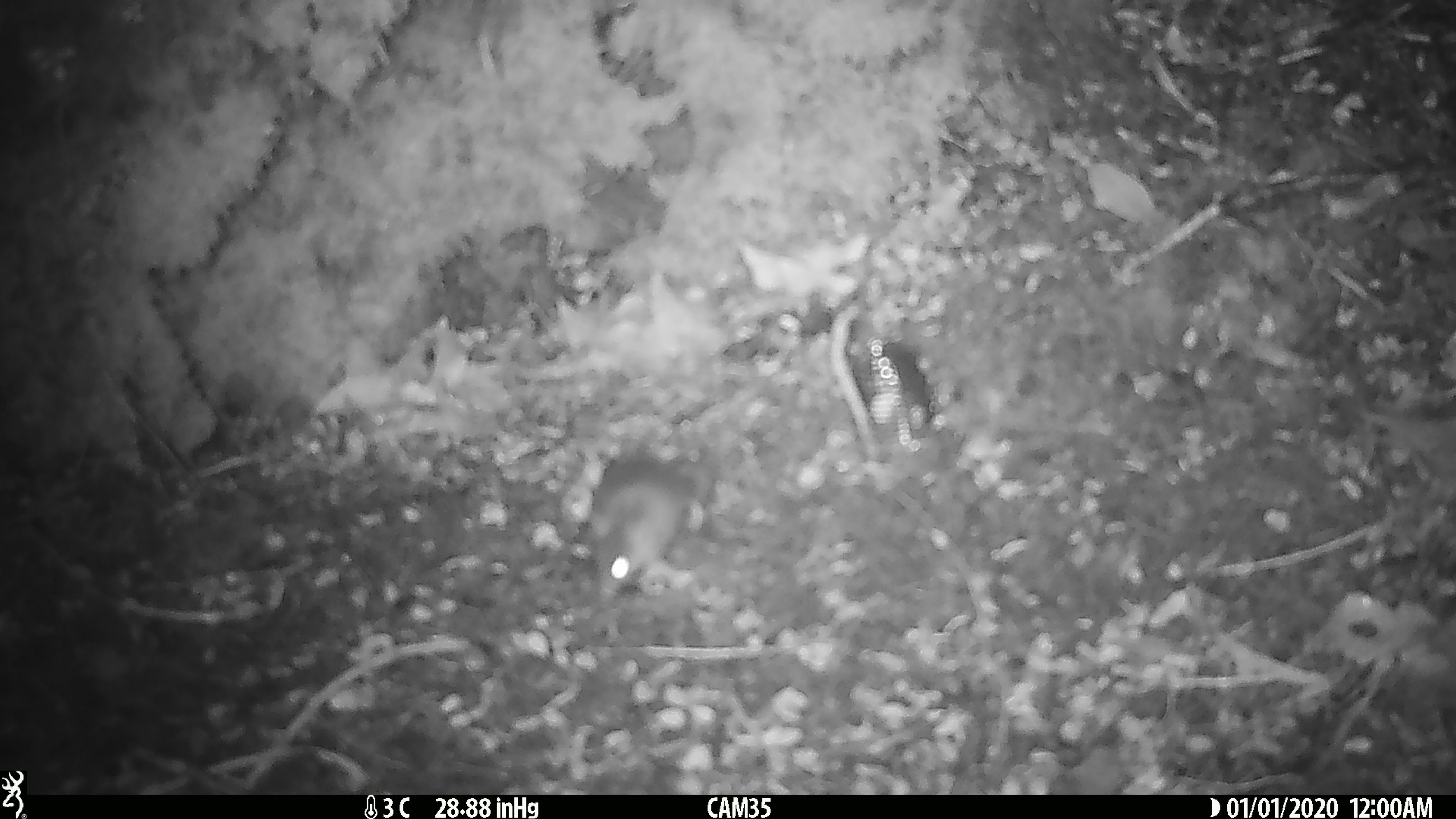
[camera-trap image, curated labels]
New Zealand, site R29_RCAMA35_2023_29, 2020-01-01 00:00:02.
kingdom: Animalia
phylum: Chordata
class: Mammalia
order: Rodentia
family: Muridae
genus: Mus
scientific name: Mus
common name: mouse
Mouse (Mus).